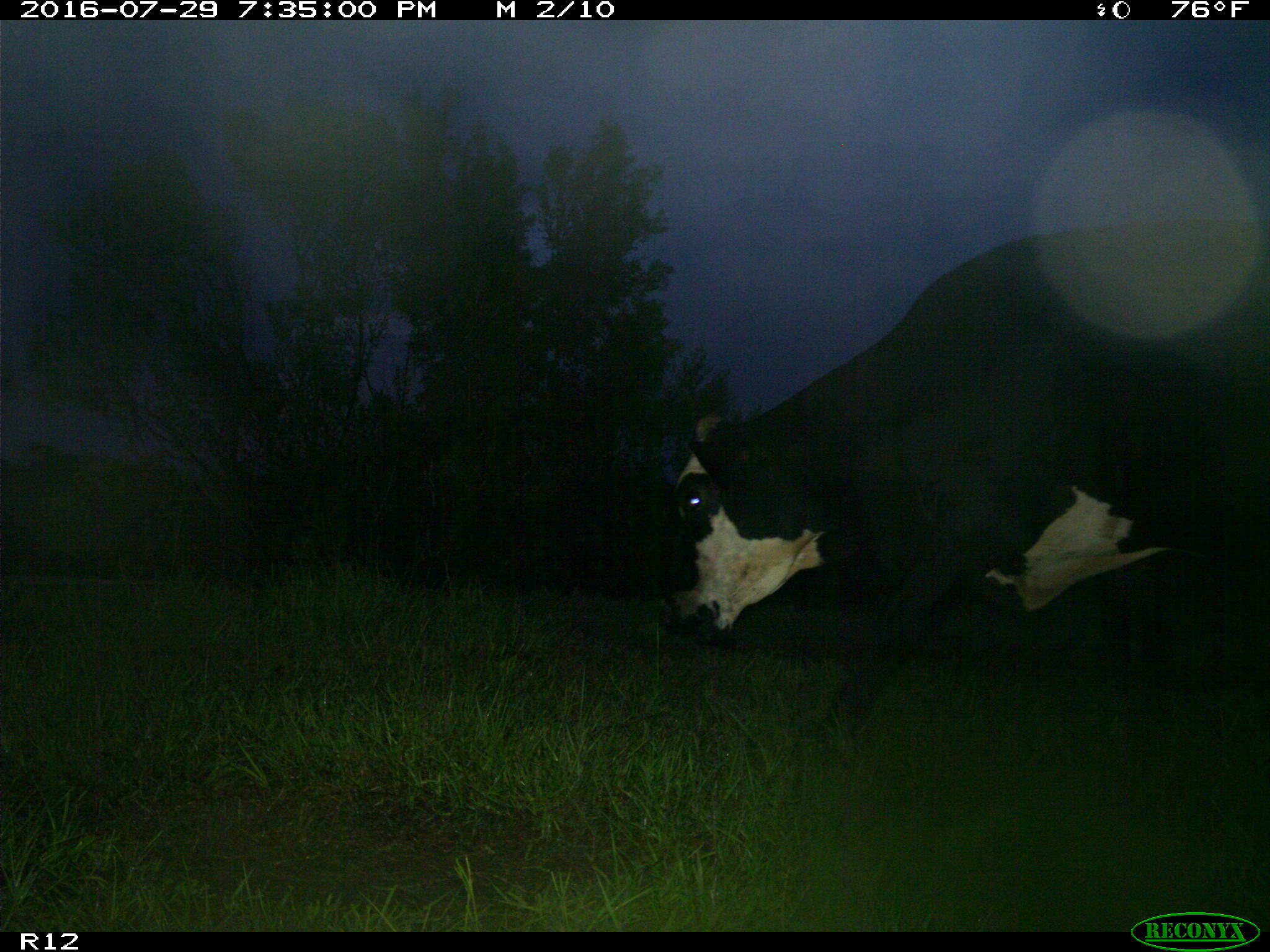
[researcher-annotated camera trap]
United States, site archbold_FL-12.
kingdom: Animalia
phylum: Chordata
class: Mammalia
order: Artiodactyla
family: Bovidae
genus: Bos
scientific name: Bos taurus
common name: domestic cow